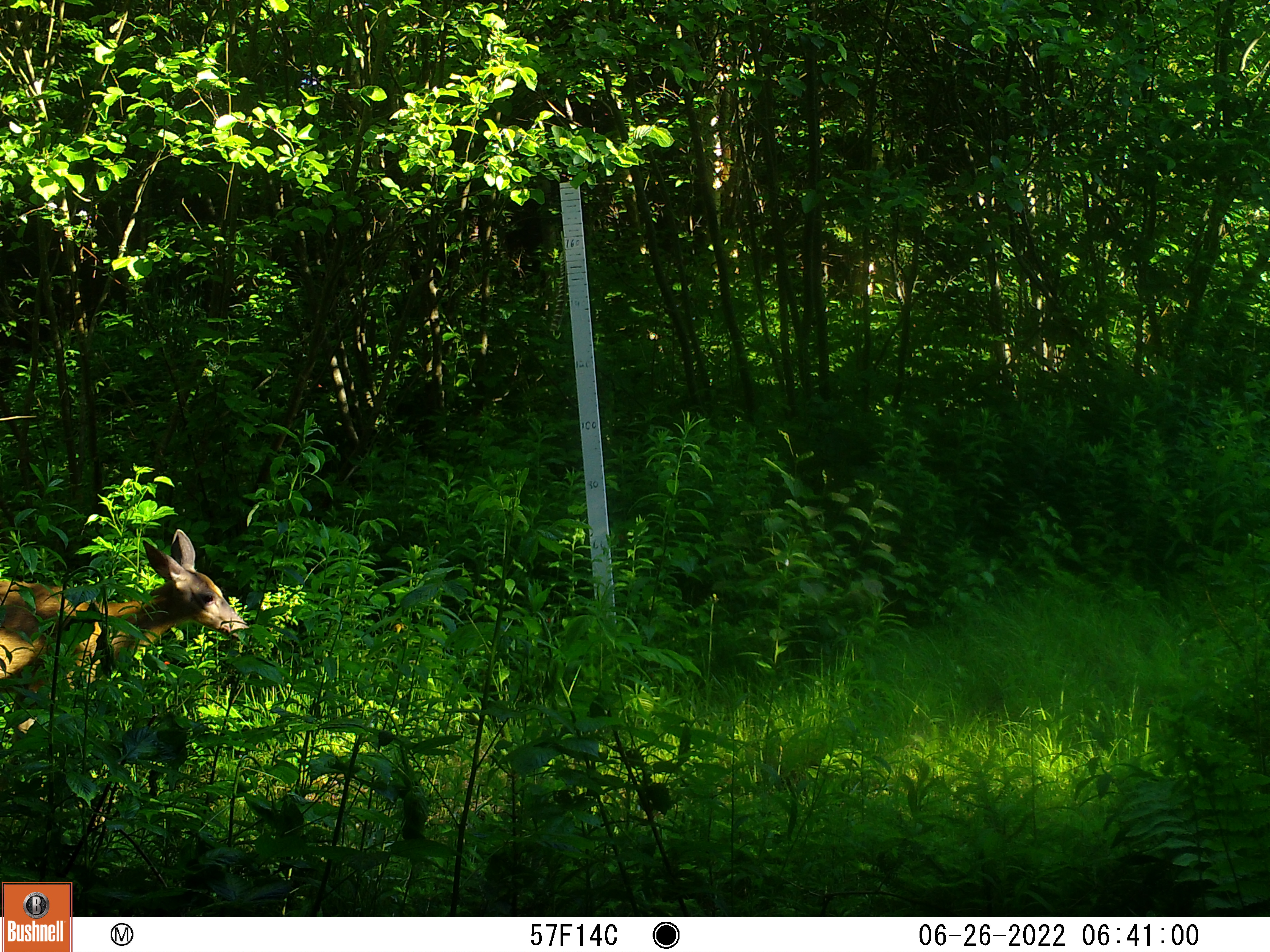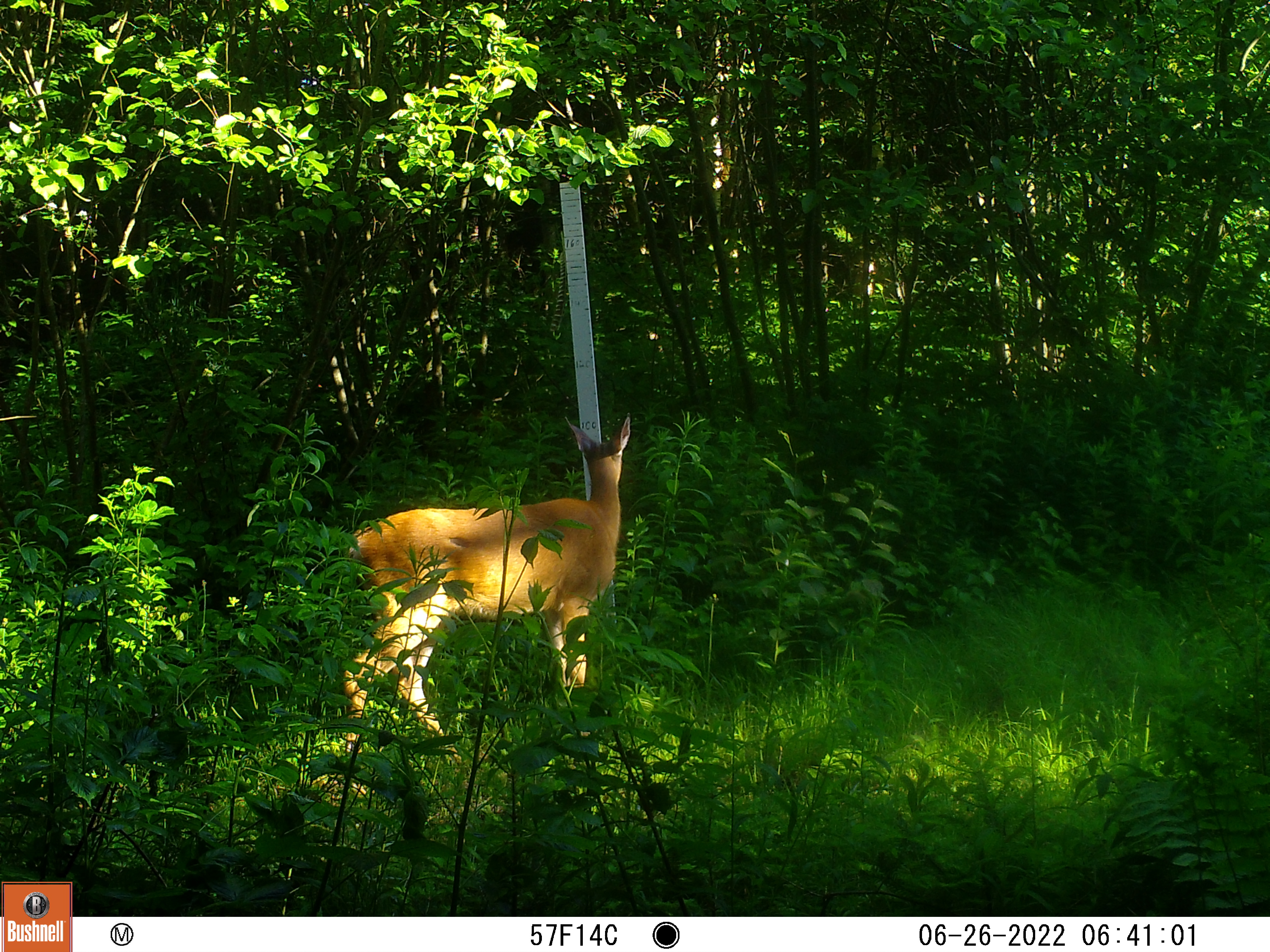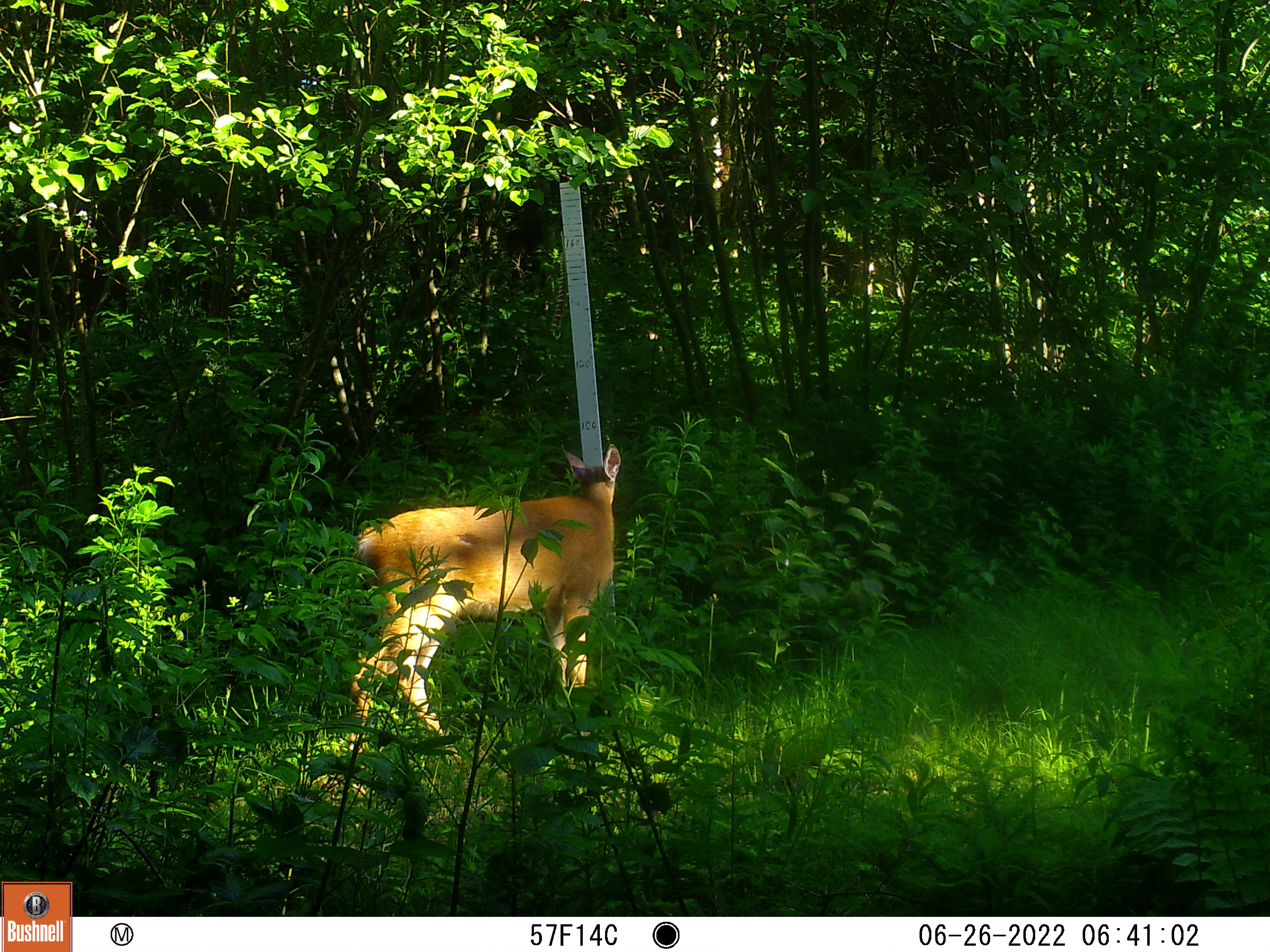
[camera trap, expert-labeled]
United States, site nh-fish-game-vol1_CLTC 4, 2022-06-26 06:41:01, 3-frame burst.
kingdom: Animalia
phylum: Chordata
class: Mammalia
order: Artiodactyla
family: Cervidae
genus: Odocoileus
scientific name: Odocoileus virginianus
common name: white-tailed deer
White-tailed deer (Odocoileus virginianus).